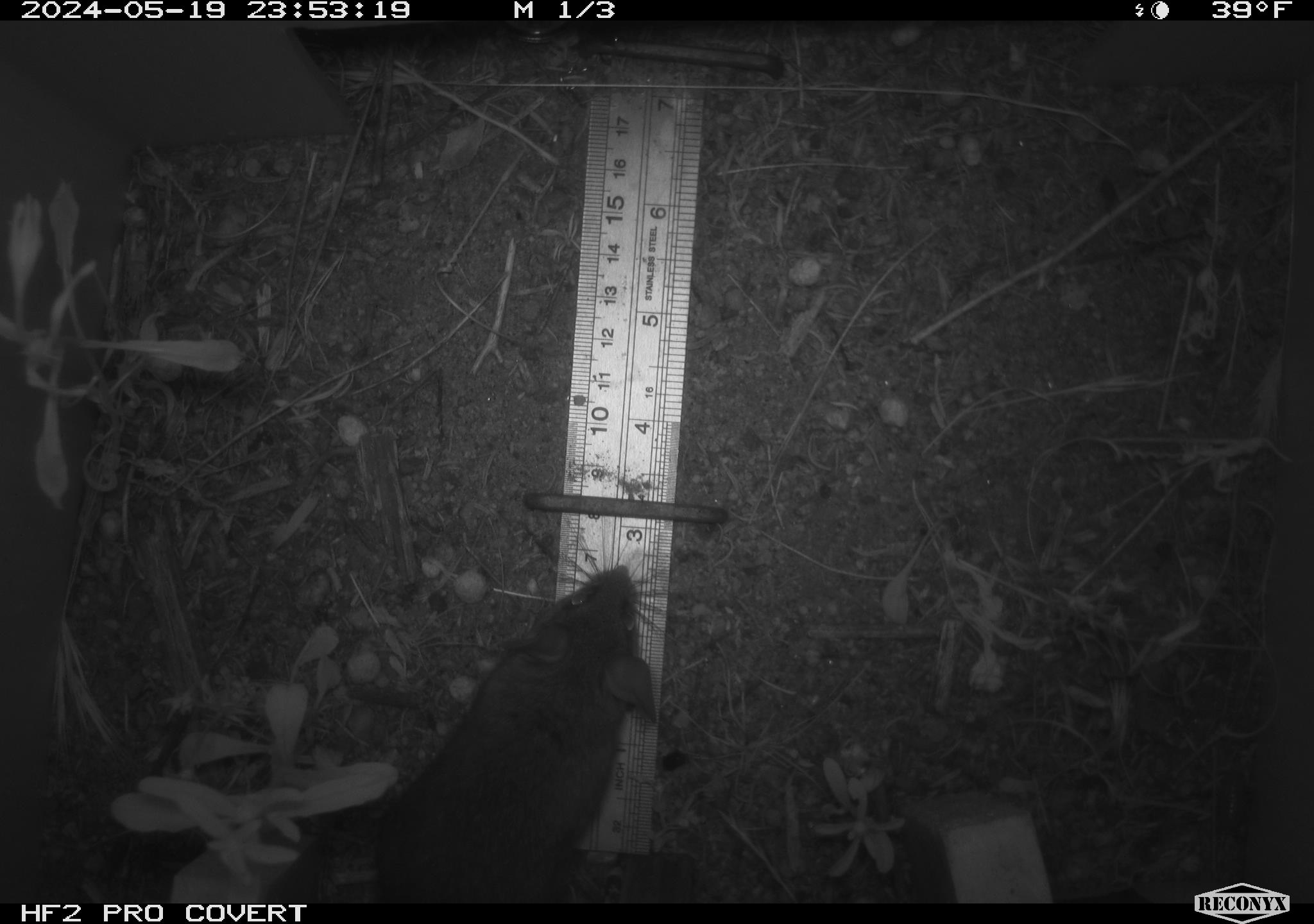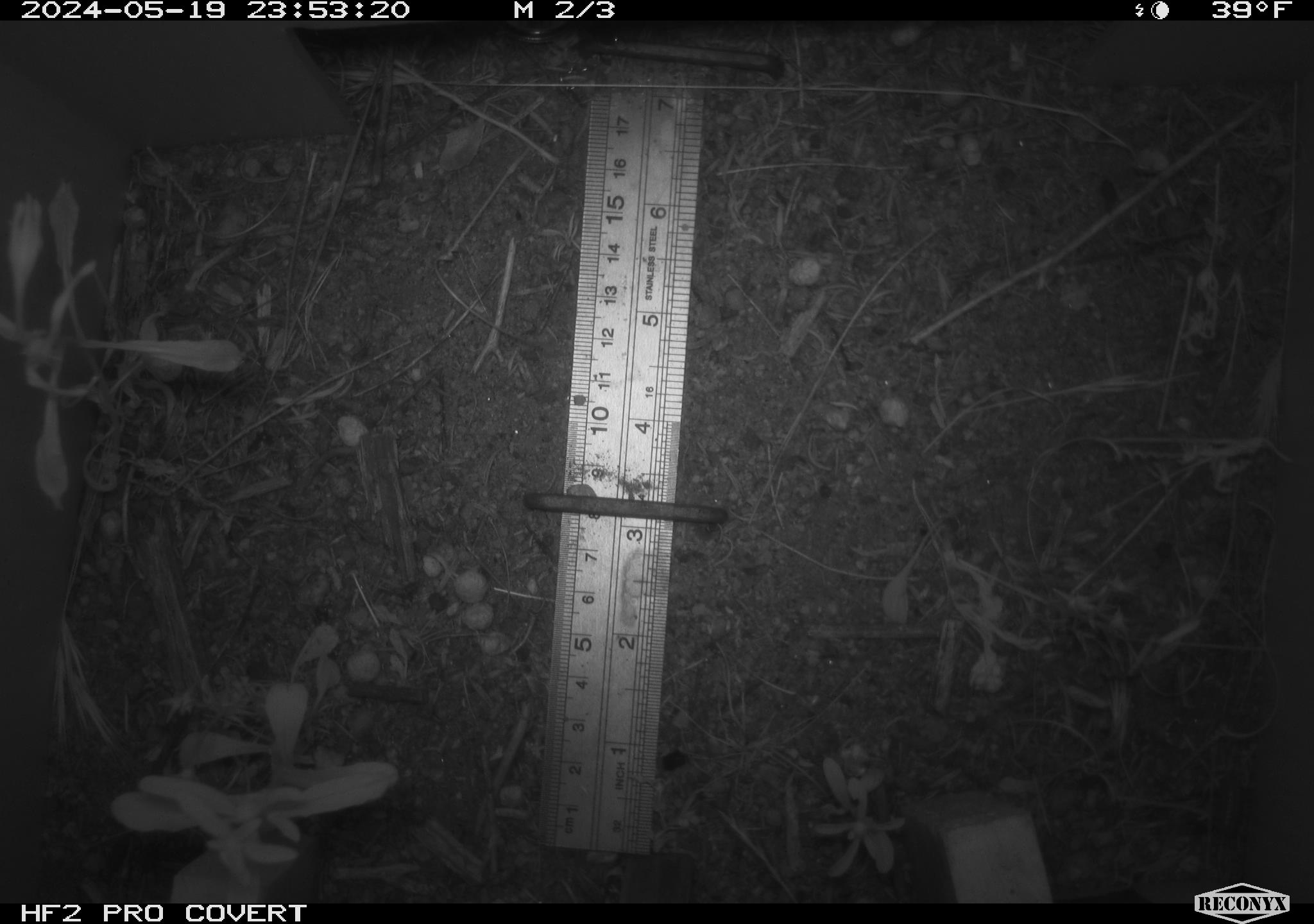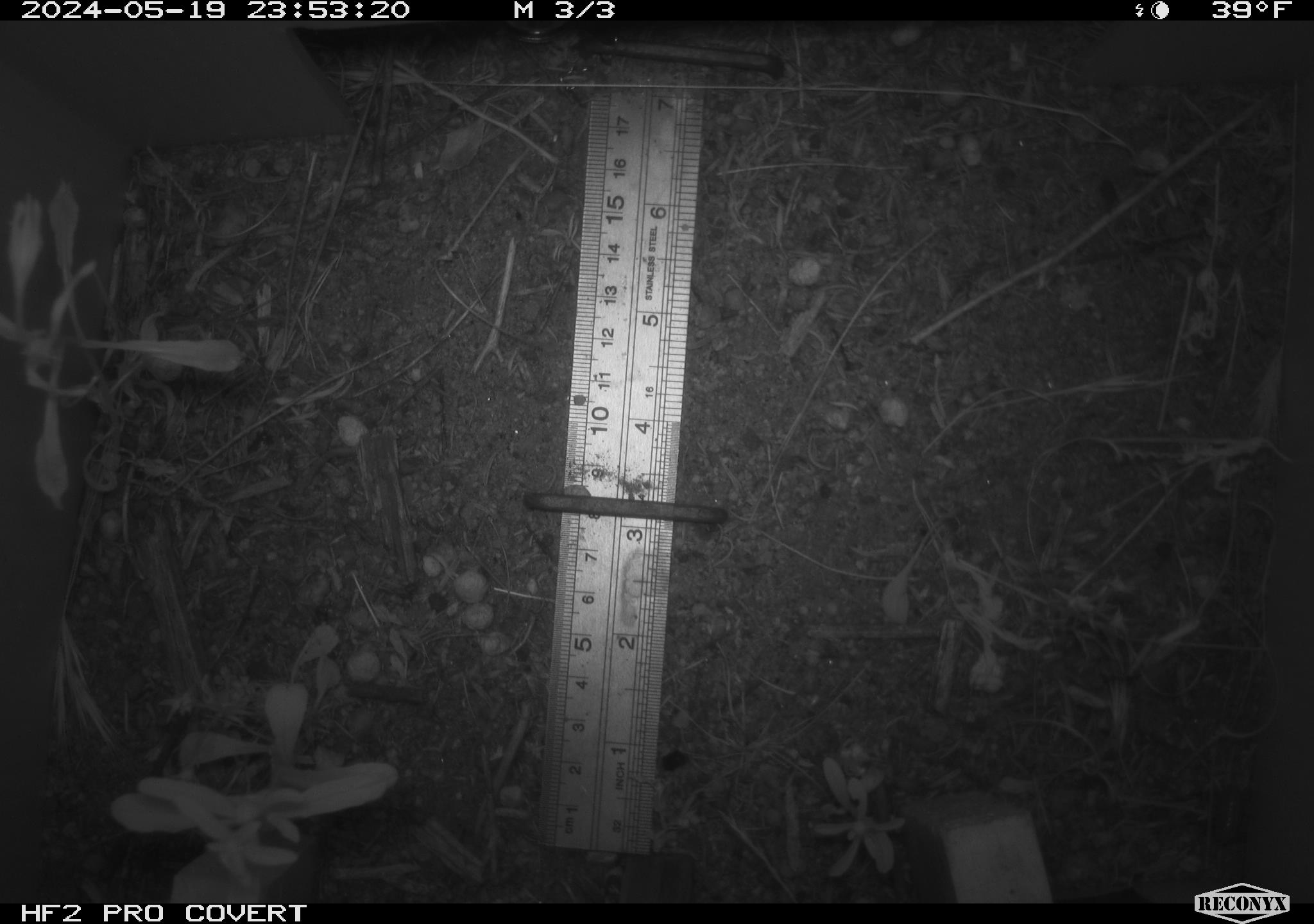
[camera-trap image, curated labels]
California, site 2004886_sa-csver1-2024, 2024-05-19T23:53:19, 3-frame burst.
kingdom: Animalia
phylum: Chordata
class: Mammalia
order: Rodentia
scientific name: Rodentia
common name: rodent